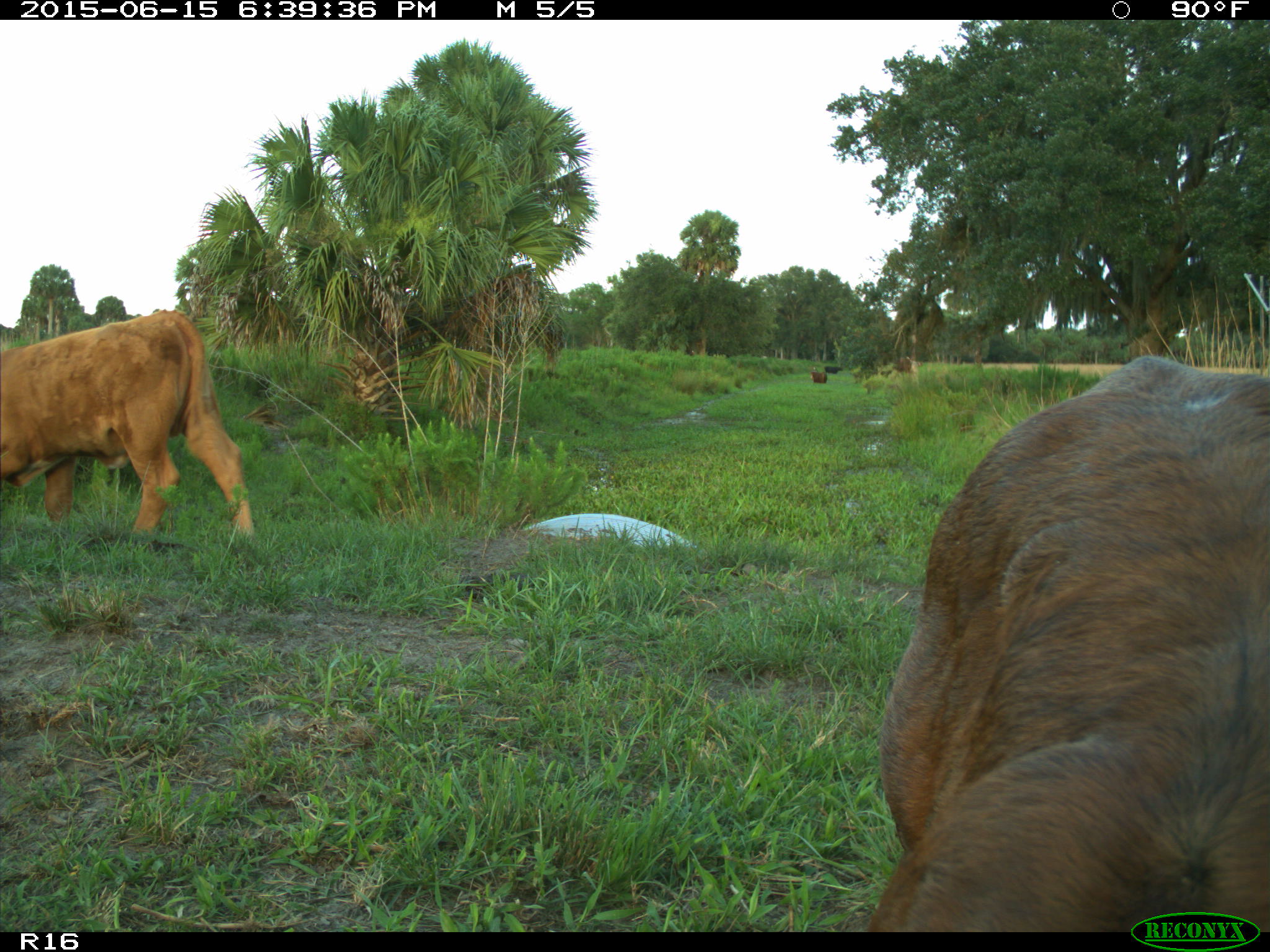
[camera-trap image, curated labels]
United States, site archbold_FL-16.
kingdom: Animalia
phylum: Chordata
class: Mammalia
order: Artiodactyla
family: Bovidae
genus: Bos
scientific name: Bos taurus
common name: domestic cow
Bos taurus (domestic cow).